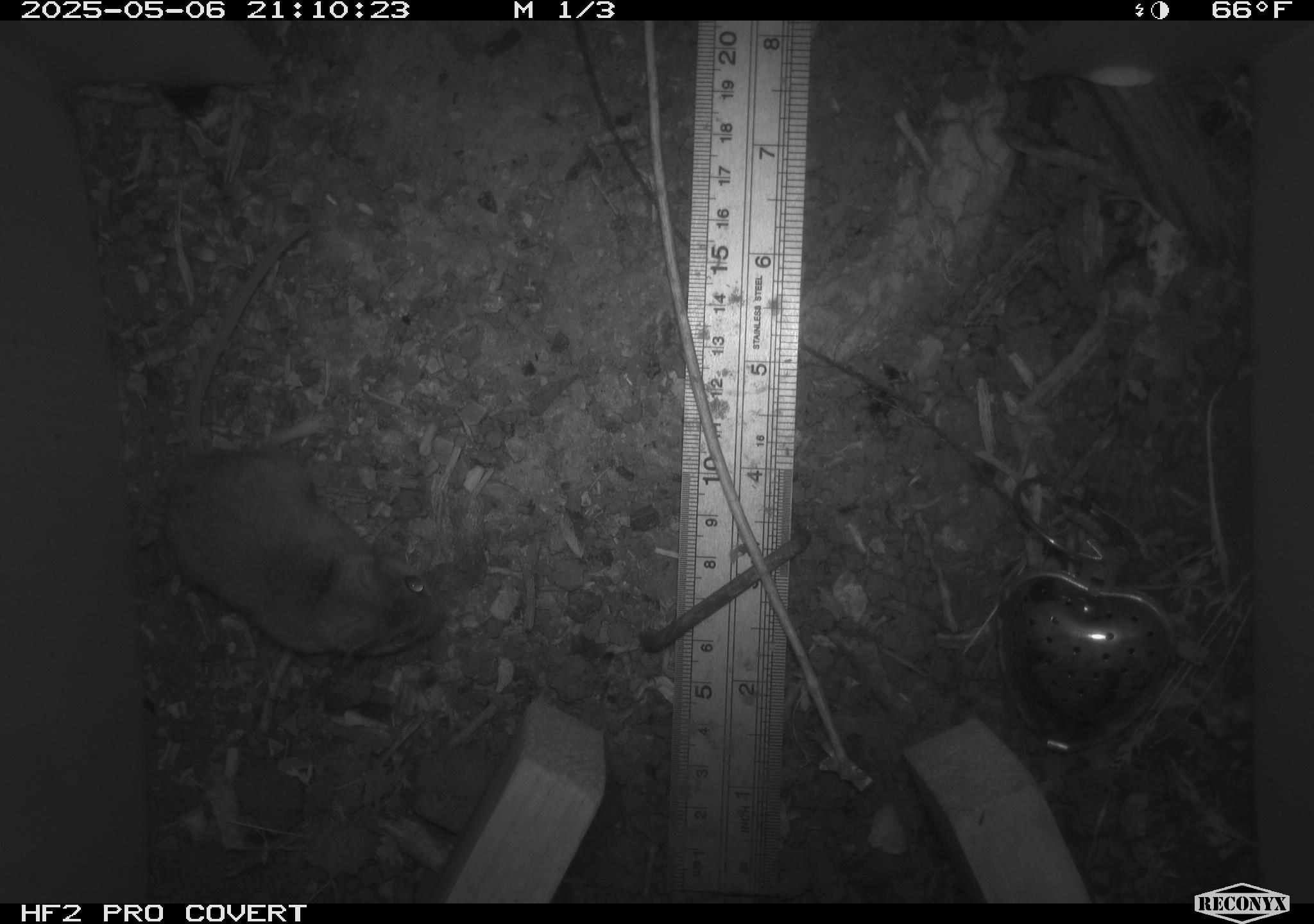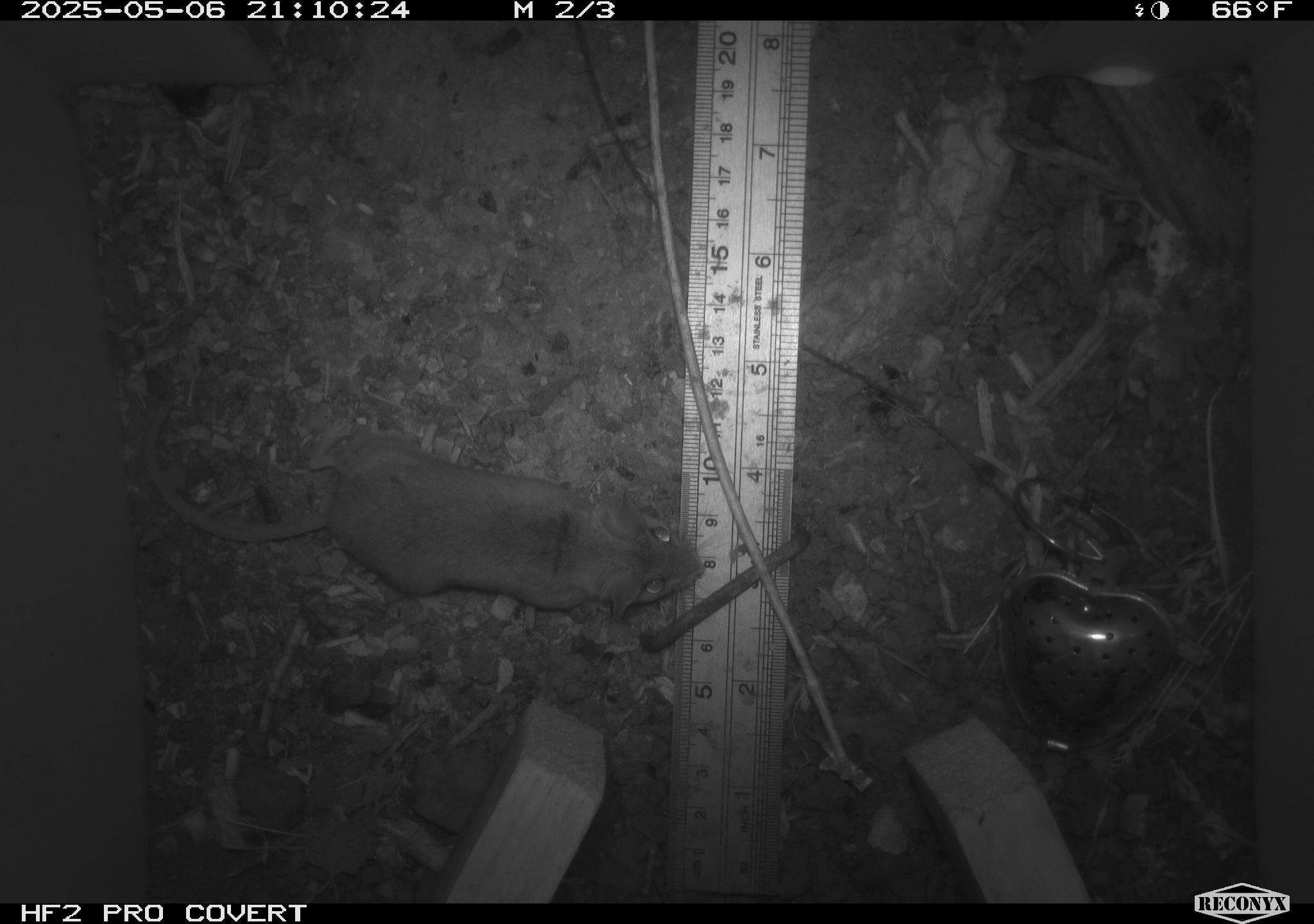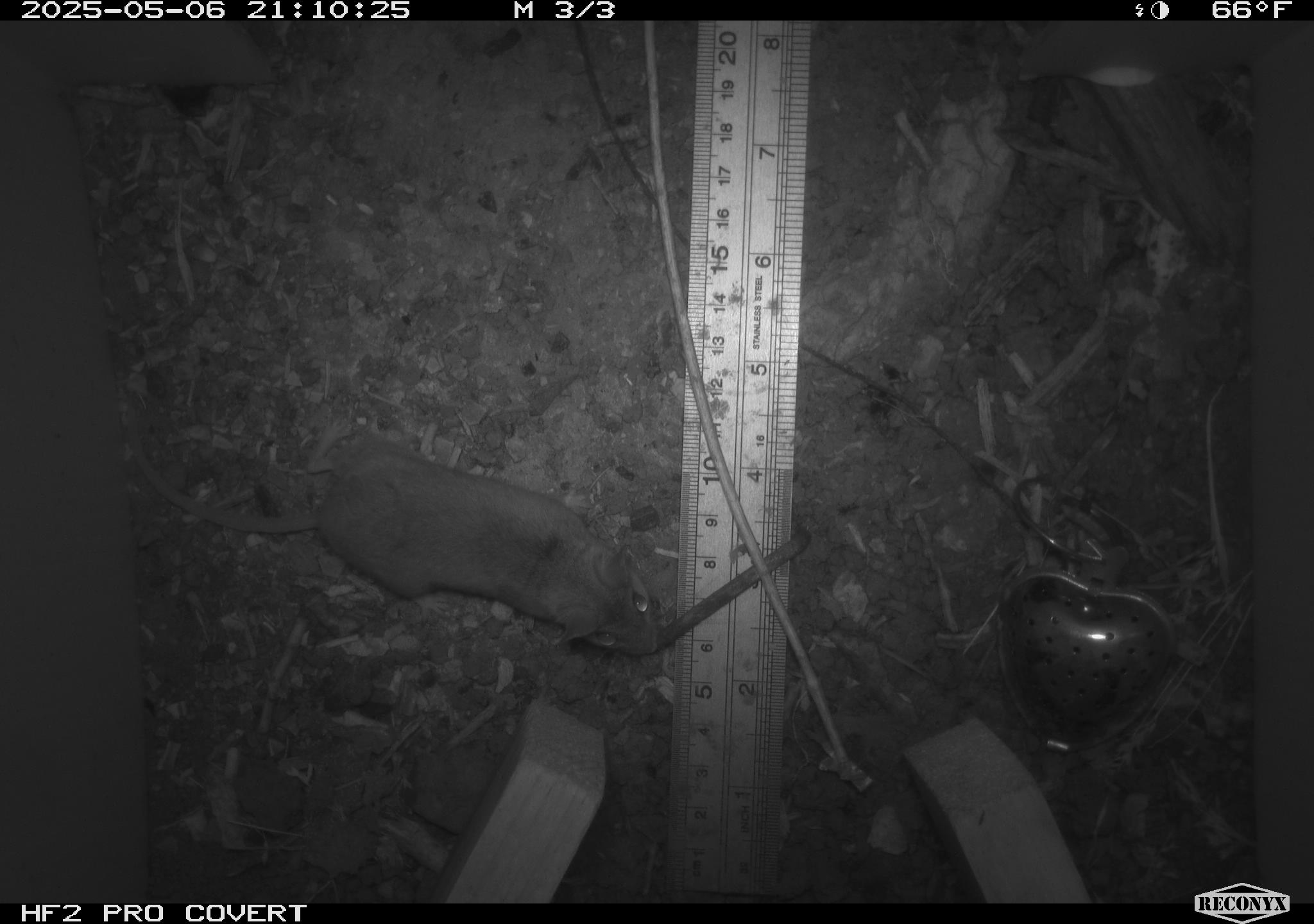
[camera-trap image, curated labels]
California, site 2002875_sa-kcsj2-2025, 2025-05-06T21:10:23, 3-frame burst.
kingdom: Animalia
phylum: Chordata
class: Mammalia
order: Rodentia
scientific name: Rodentia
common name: rodent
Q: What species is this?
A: Rodent (Rodentia).